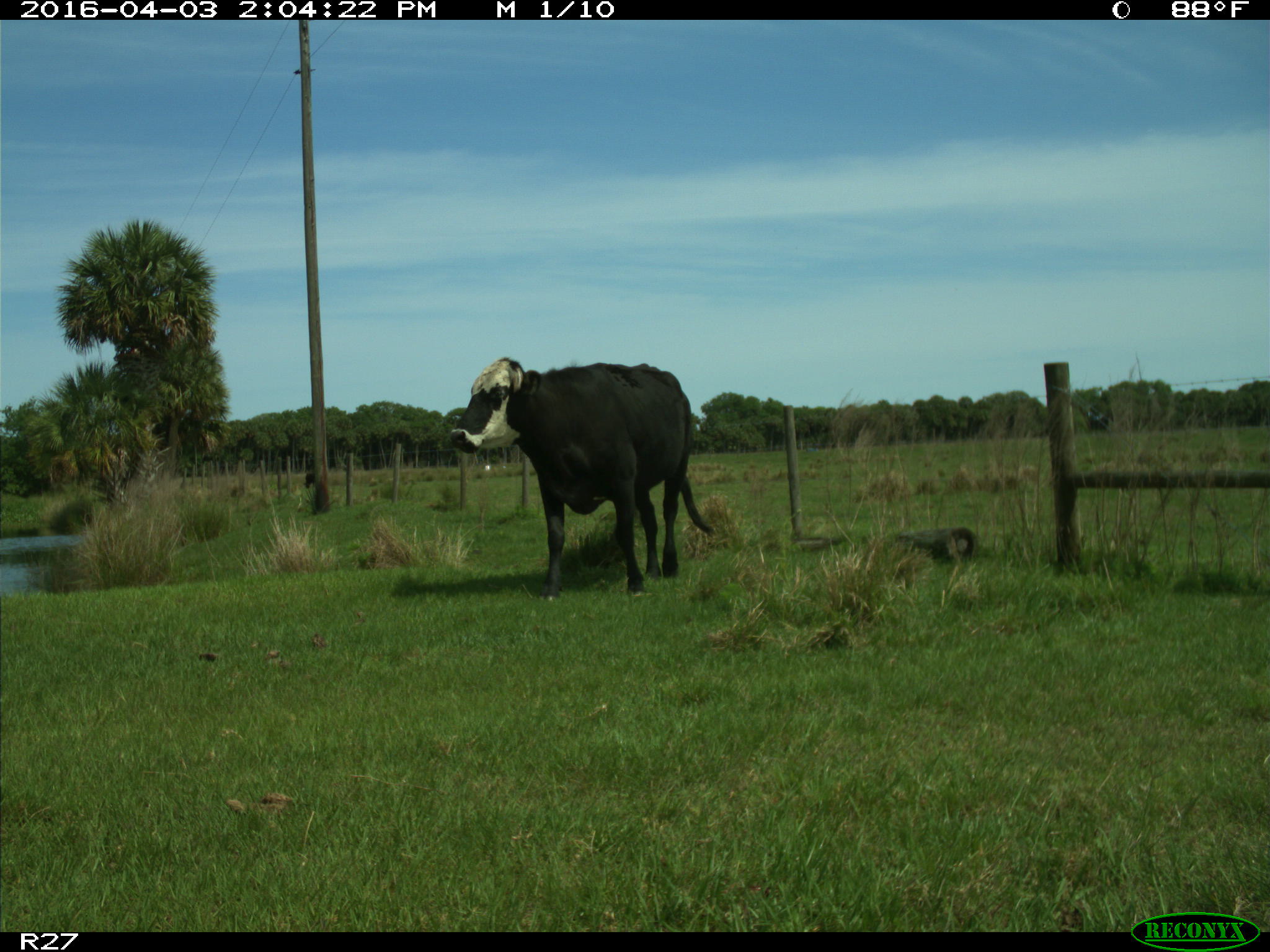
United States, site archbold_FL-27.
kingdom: Animalia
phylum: Chordata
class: Mammalia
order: Artiodactyla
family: Bovidae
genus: Bos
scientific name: Bos taurus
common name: domestic cow